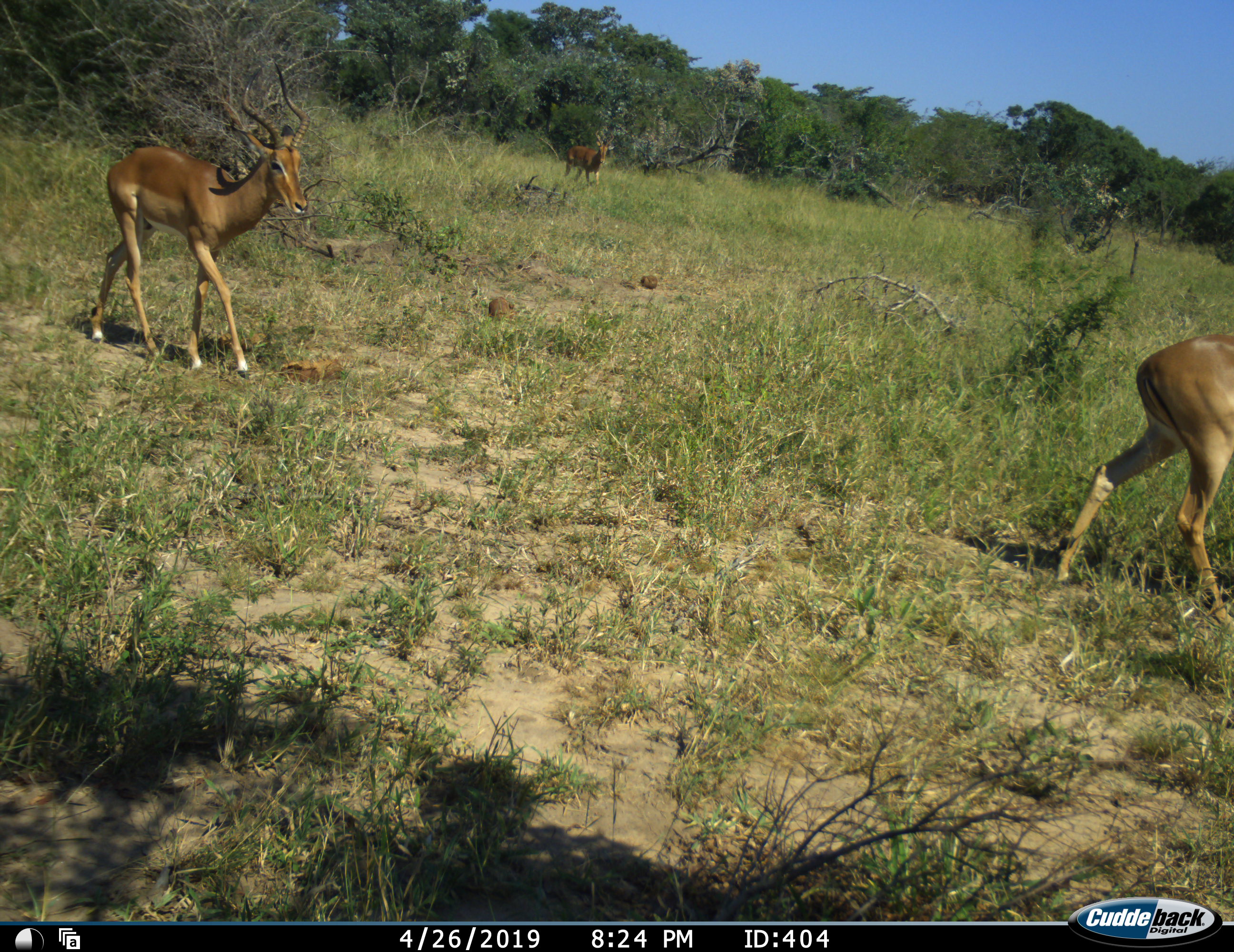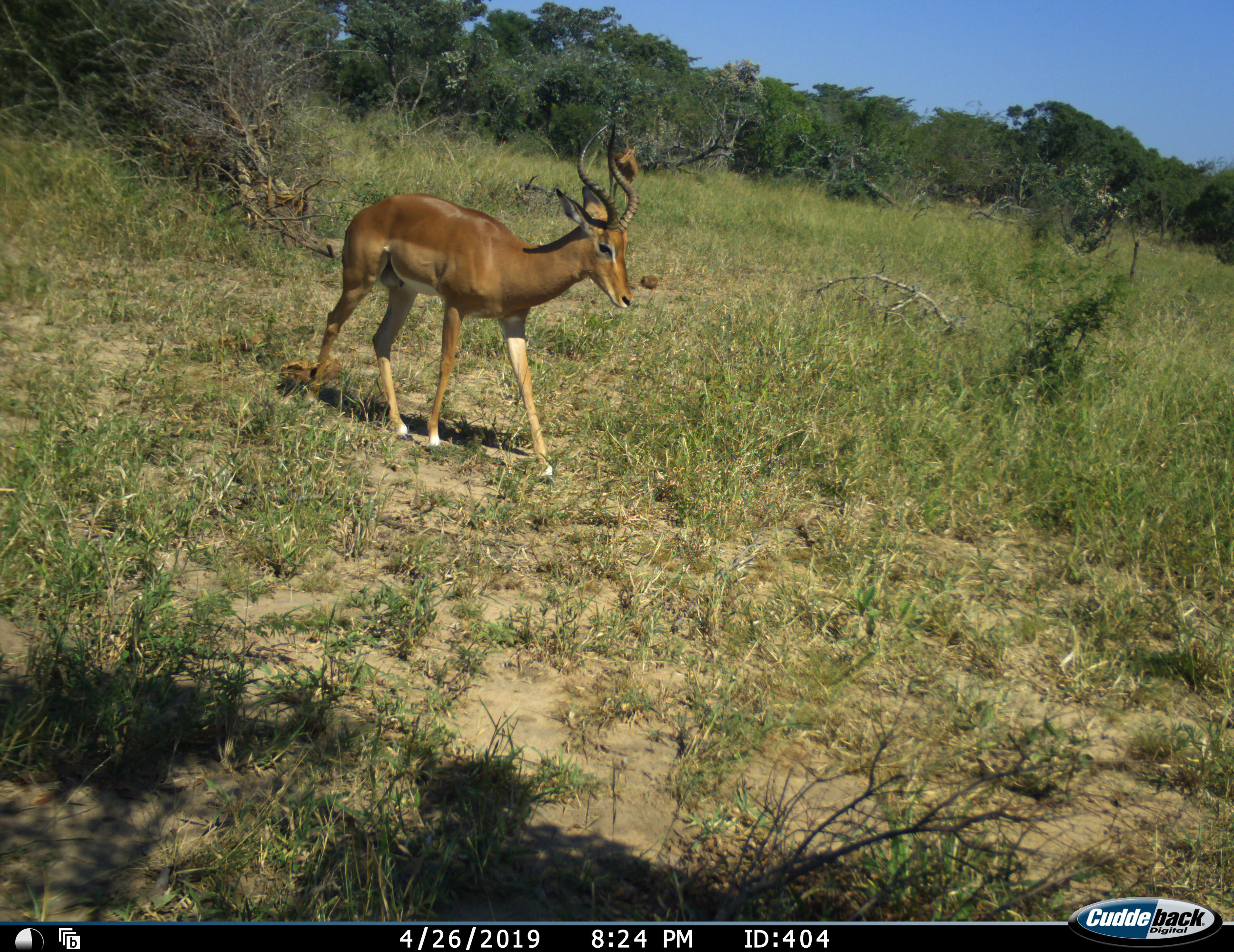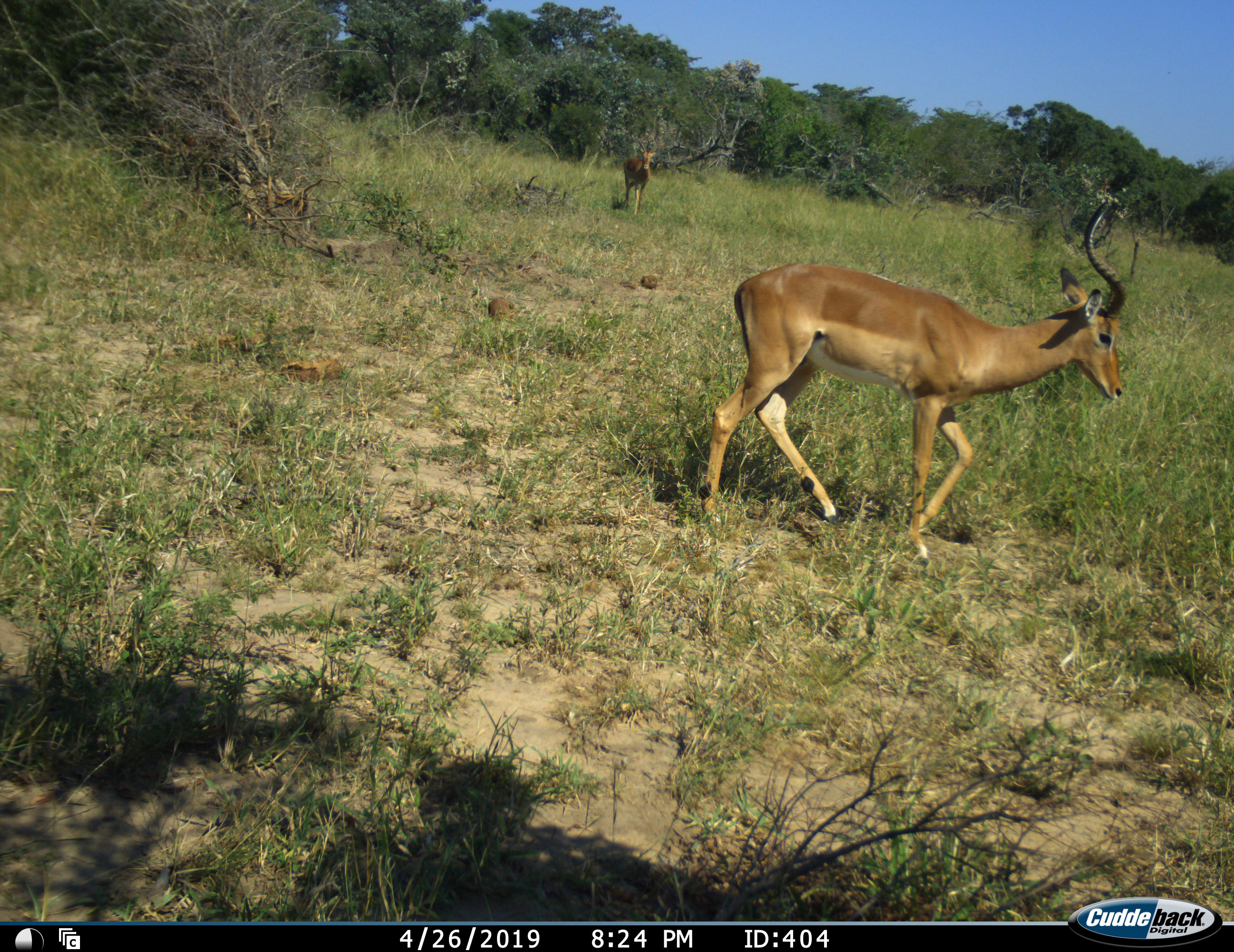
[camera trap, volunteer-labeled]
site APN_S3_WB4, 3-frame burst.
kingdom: Animalia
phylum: Chordata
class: Mammalia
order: Artiodactyla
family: Bovidae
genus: Aepyceros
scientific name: Aepyceros melampus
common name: impala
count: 3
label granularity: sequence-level